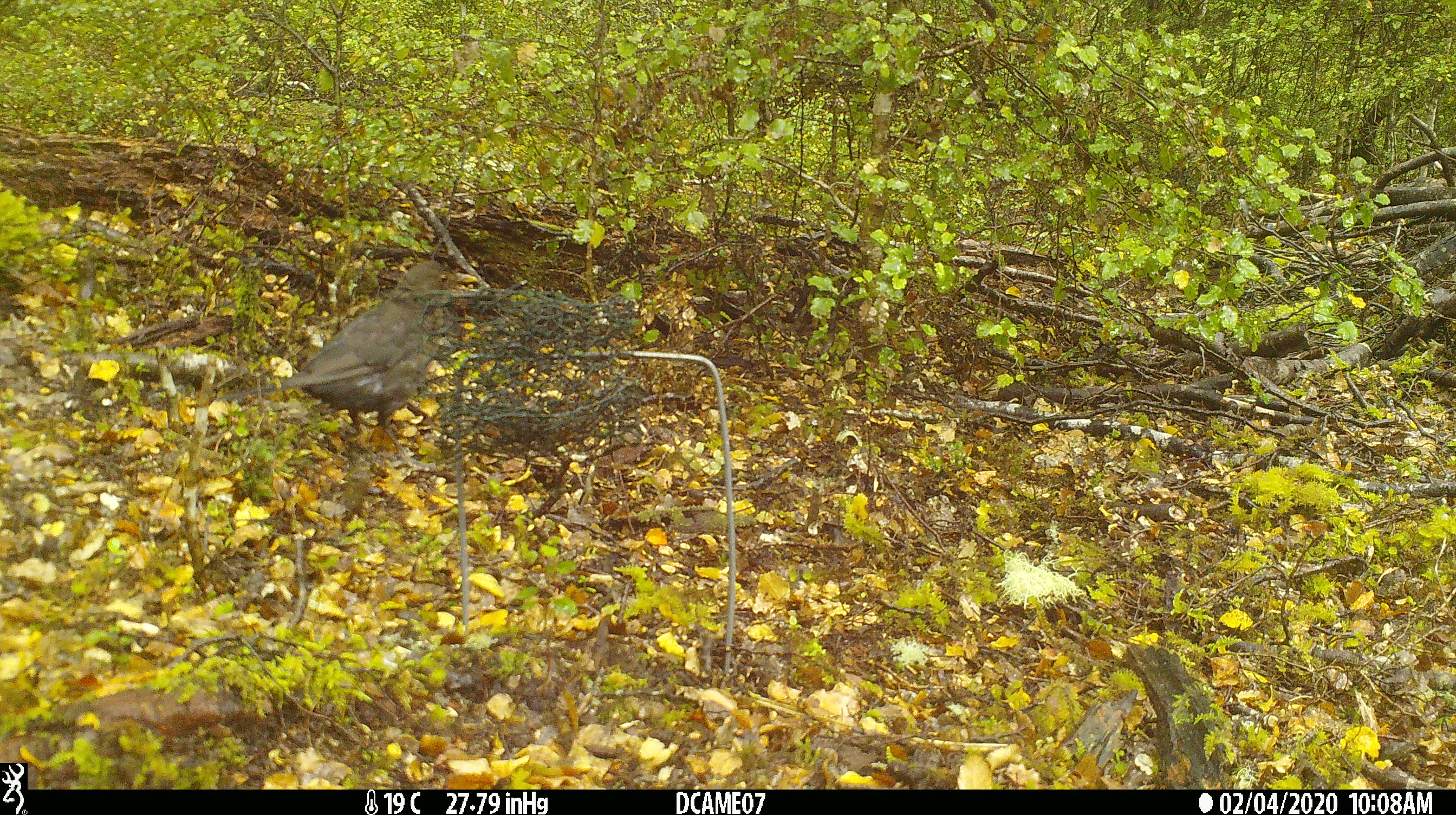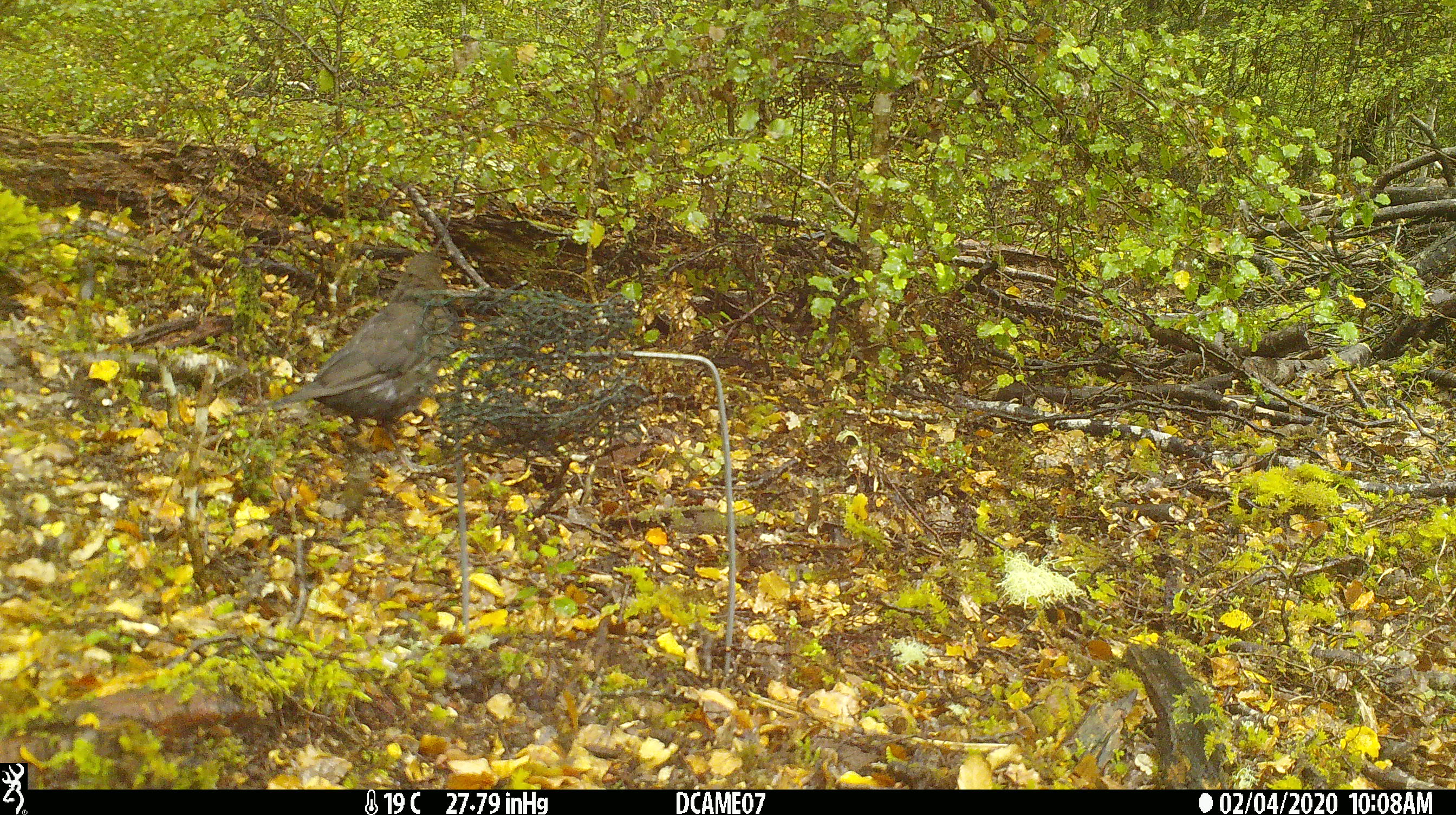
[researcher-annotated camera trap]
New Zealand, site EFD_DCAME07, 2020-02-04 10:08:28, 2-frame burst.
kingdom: Animalia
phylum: Chordata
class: Aves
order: Passeriformes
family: Turdidae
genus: Turdus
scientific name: Turdus merula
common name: eurasian blackbird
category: blackbird